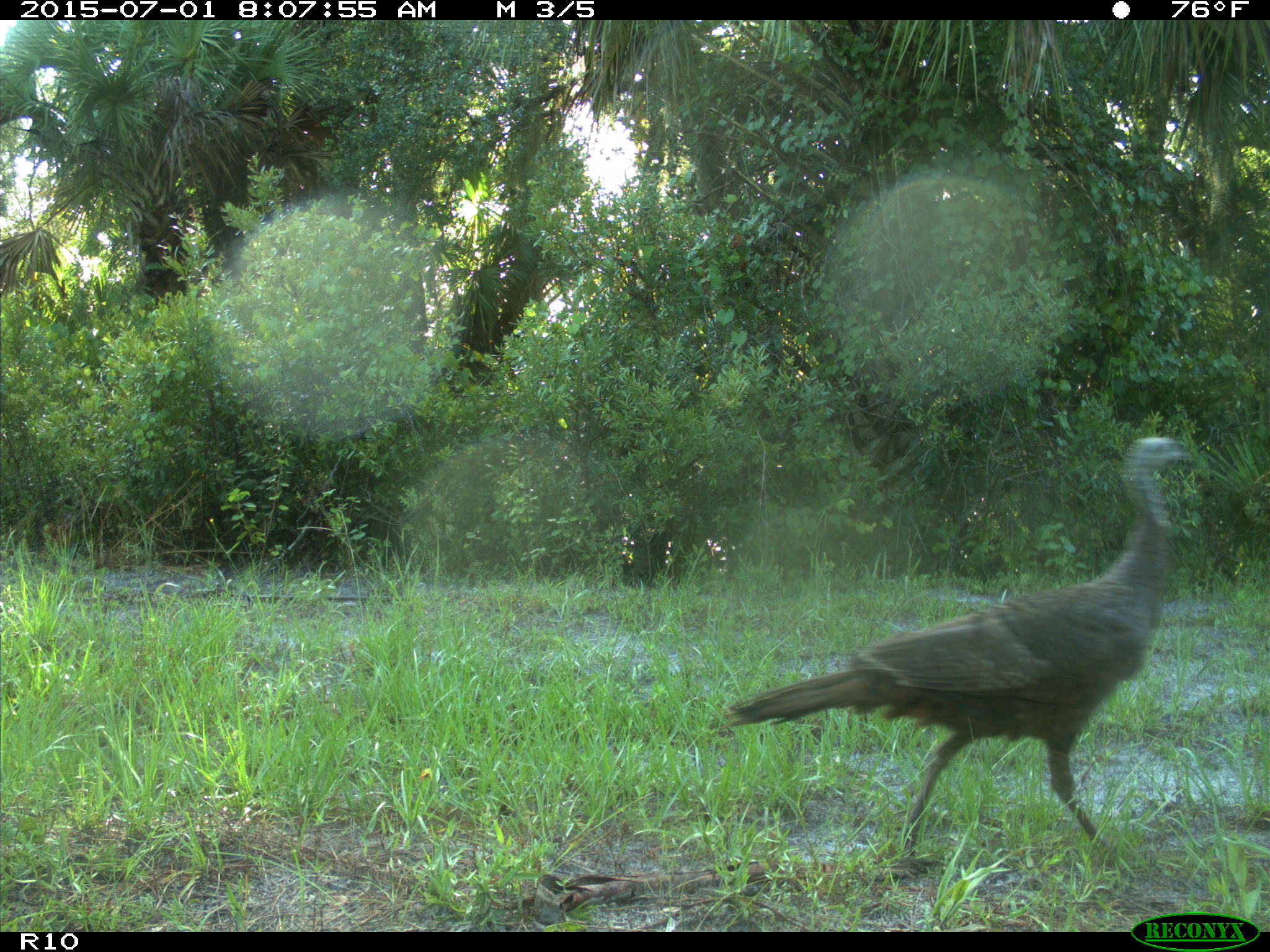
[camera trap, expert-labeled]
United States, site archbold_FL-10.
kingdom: Animalia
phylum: Chordata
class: Aves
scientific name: Aves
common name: birds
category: unidentified bird